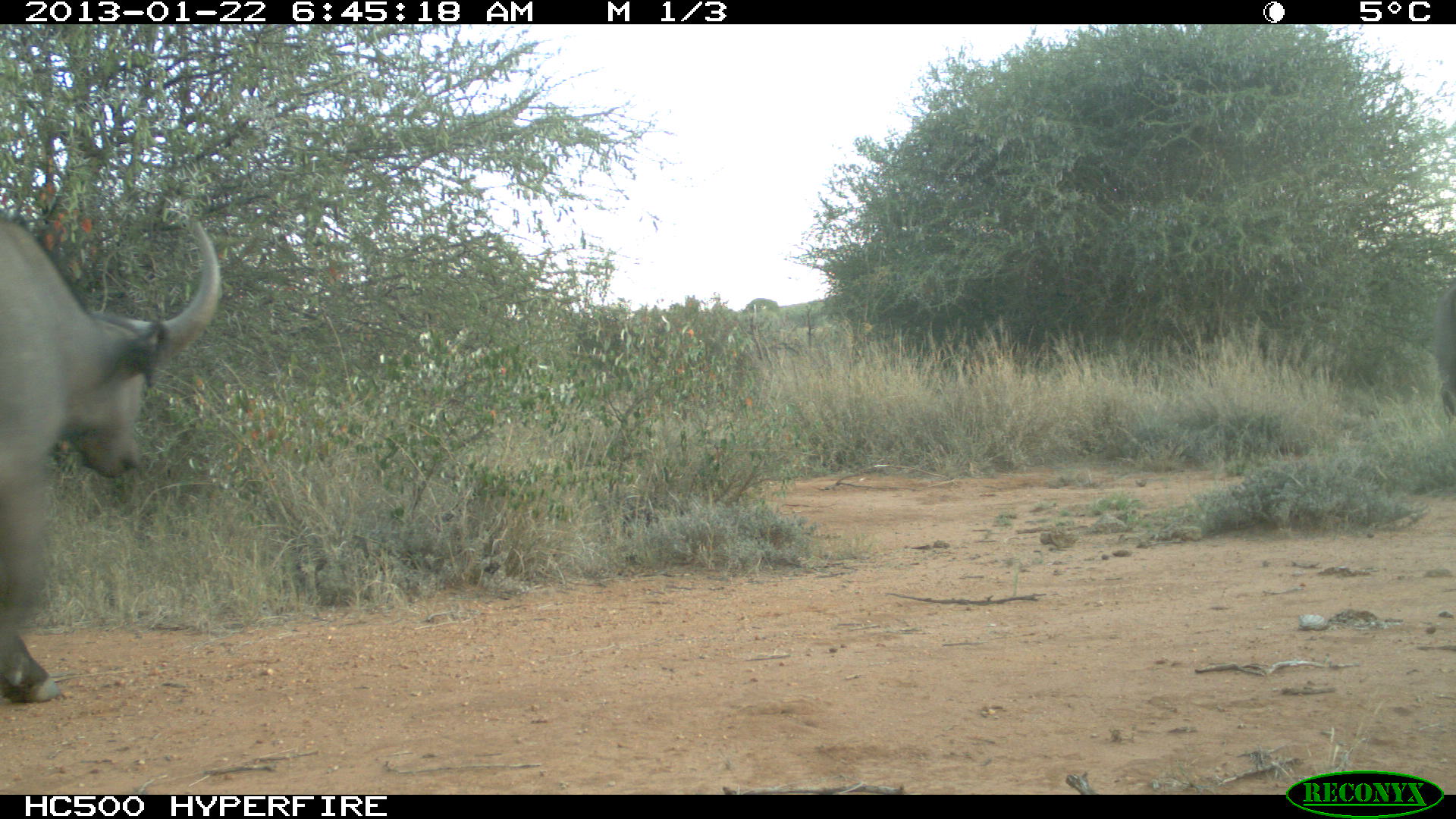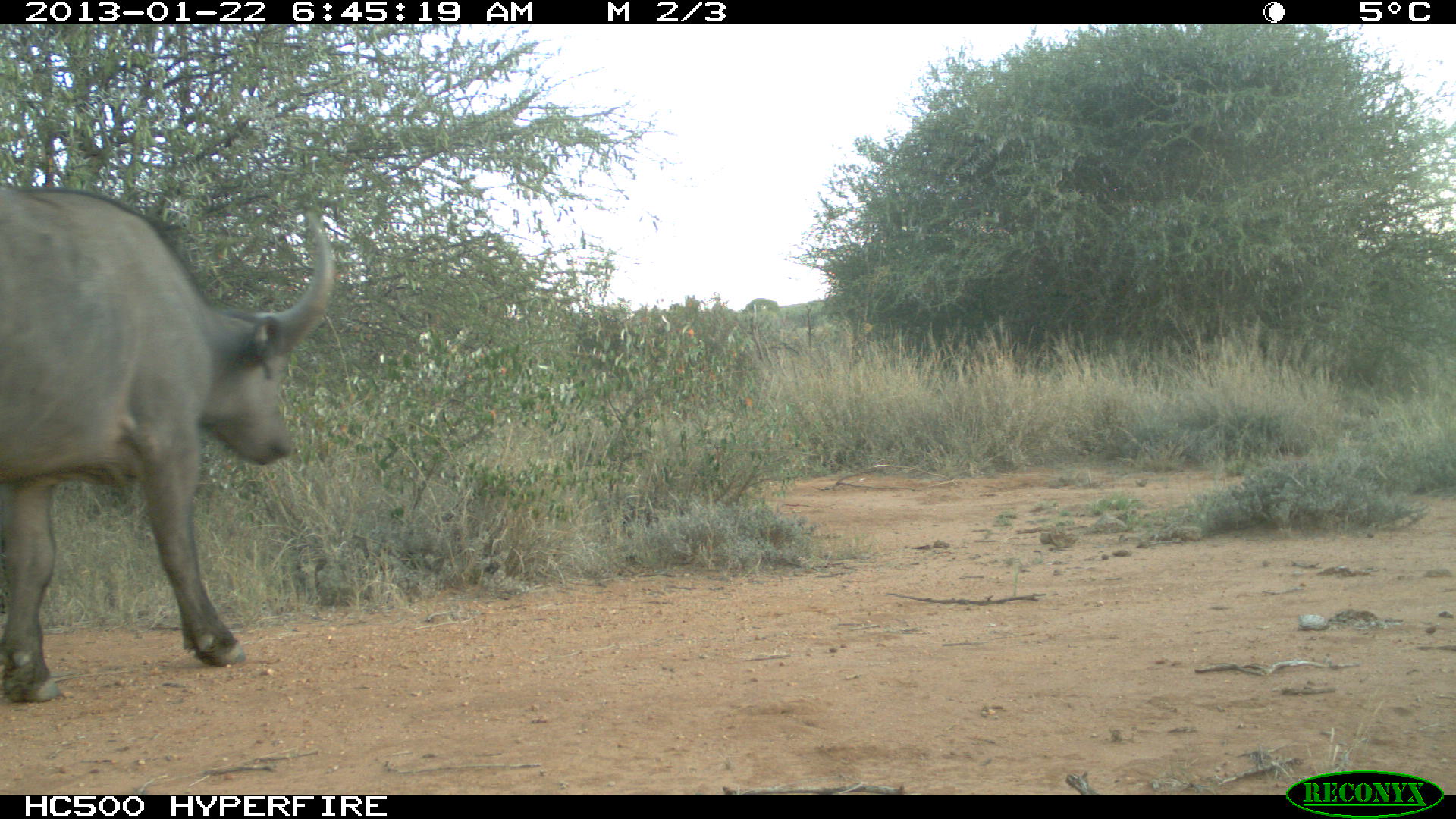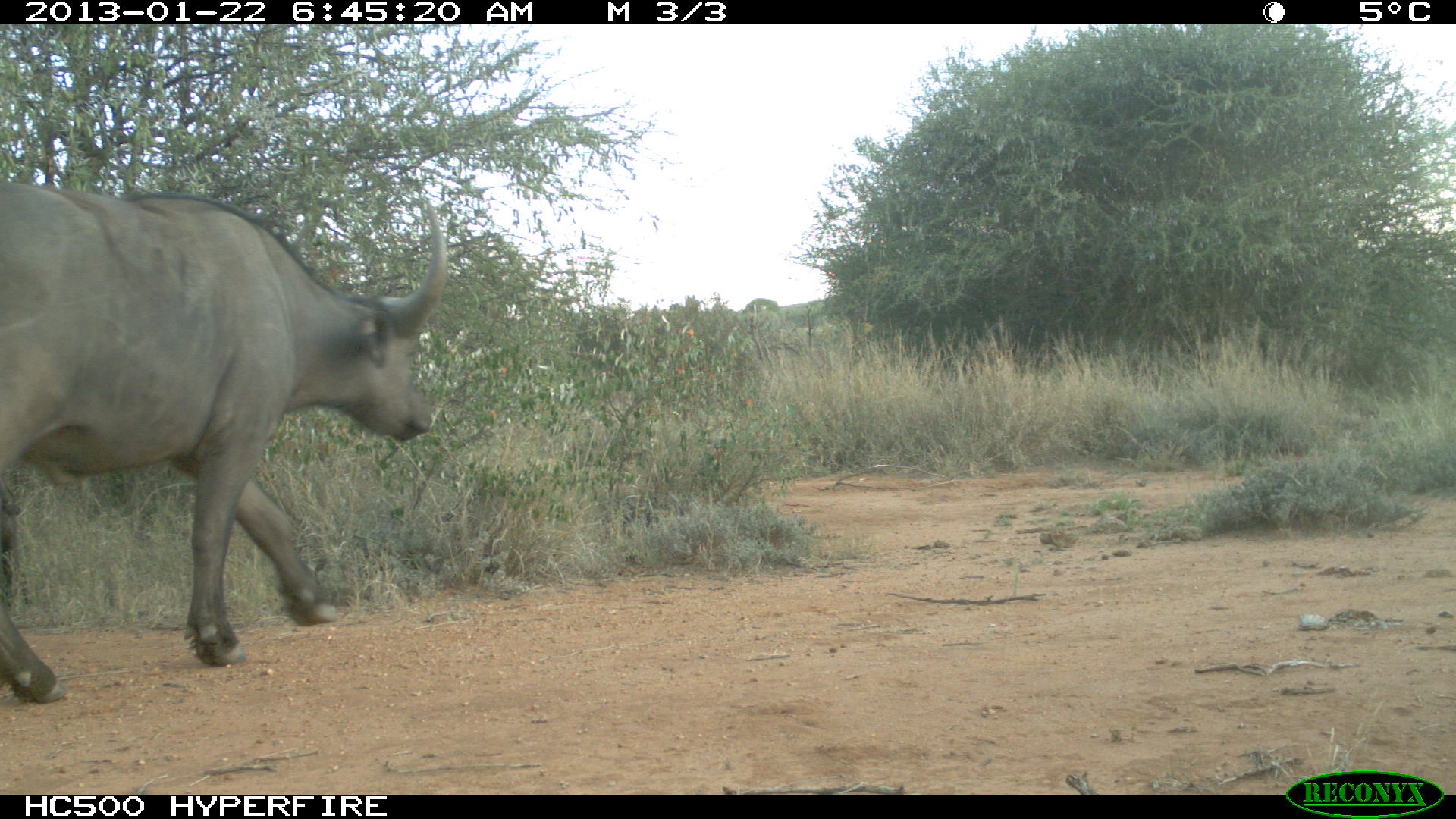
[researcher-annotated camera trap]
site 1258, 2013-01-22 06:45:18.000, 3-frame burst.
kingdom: Animalia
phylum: Chordata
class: Mammalia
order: Artiodactyla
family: Bovidae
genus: Syncerus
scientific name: Syncerus caffer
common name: african buffalo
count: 1